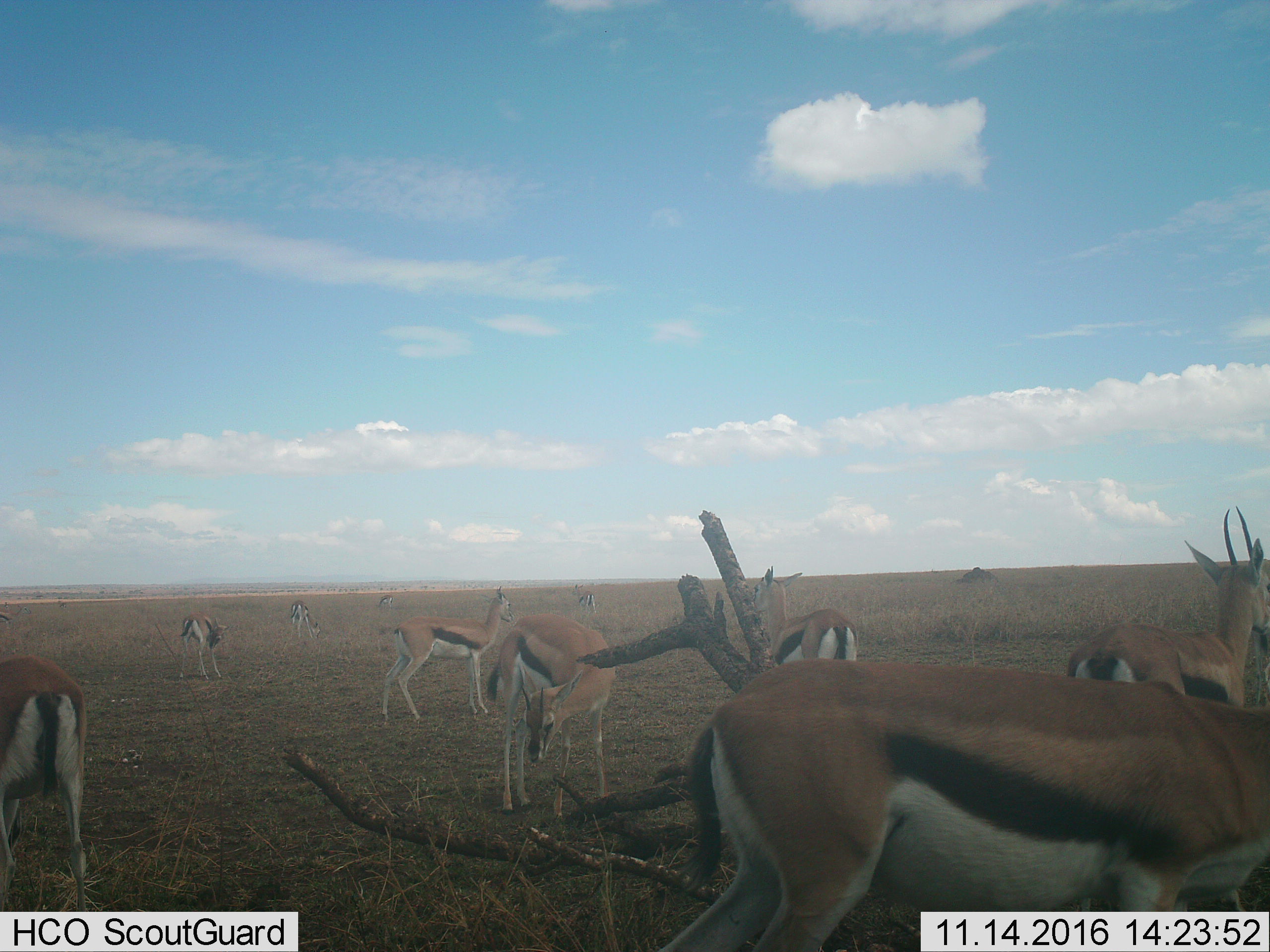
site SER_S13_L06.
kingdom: Animalia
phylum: Chordata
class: Mammalia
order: Artiodactyla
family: Bovidae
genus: Eudorcas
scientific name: Eudorcas thomsonii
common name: thomson's gazelle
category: gazellethomsons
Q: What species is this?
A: Gazellethomsons (thomson's gazelle) (Eudorcas thomsonii).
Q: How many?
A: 11-50.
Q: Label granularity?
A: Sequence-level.